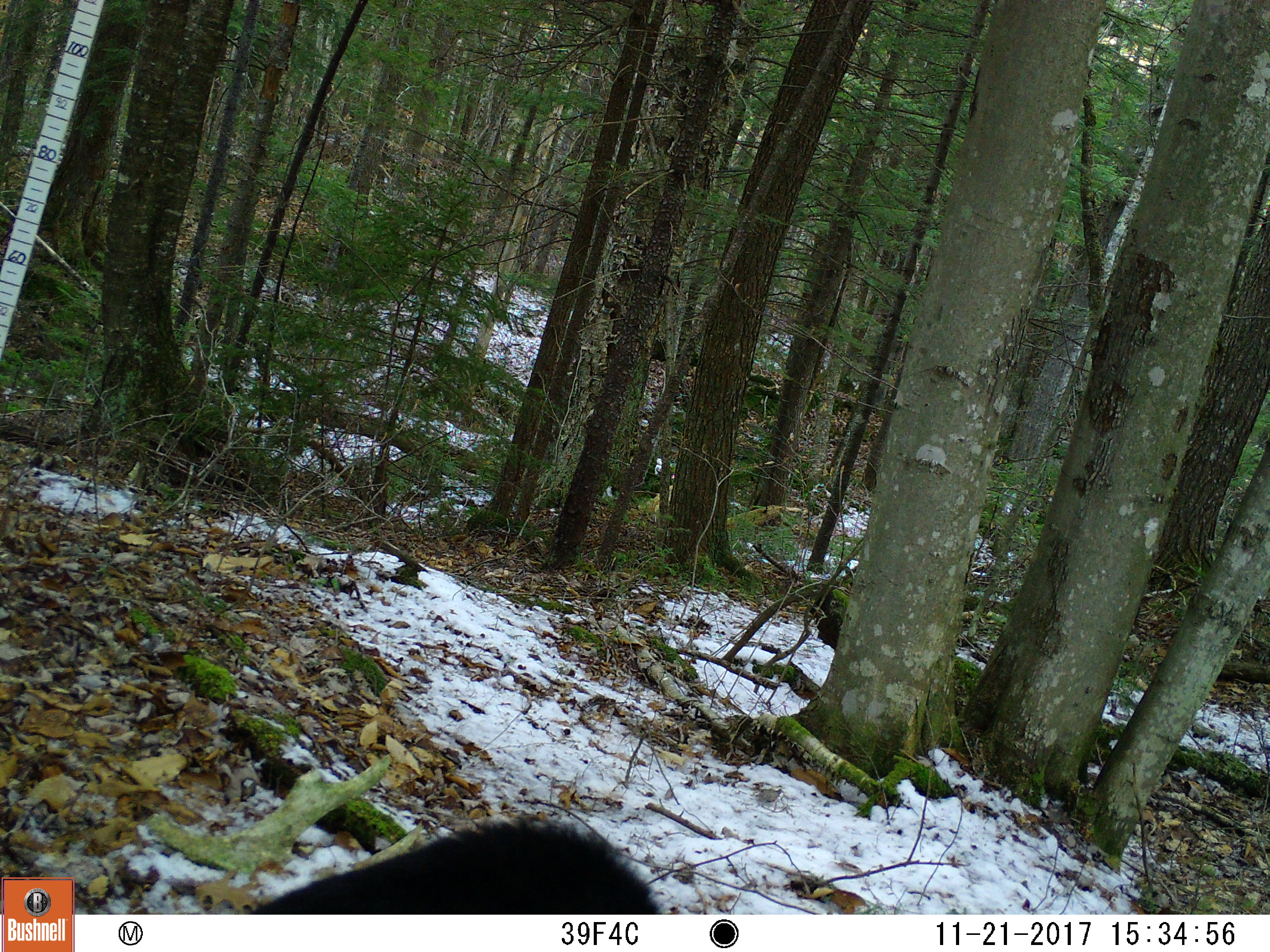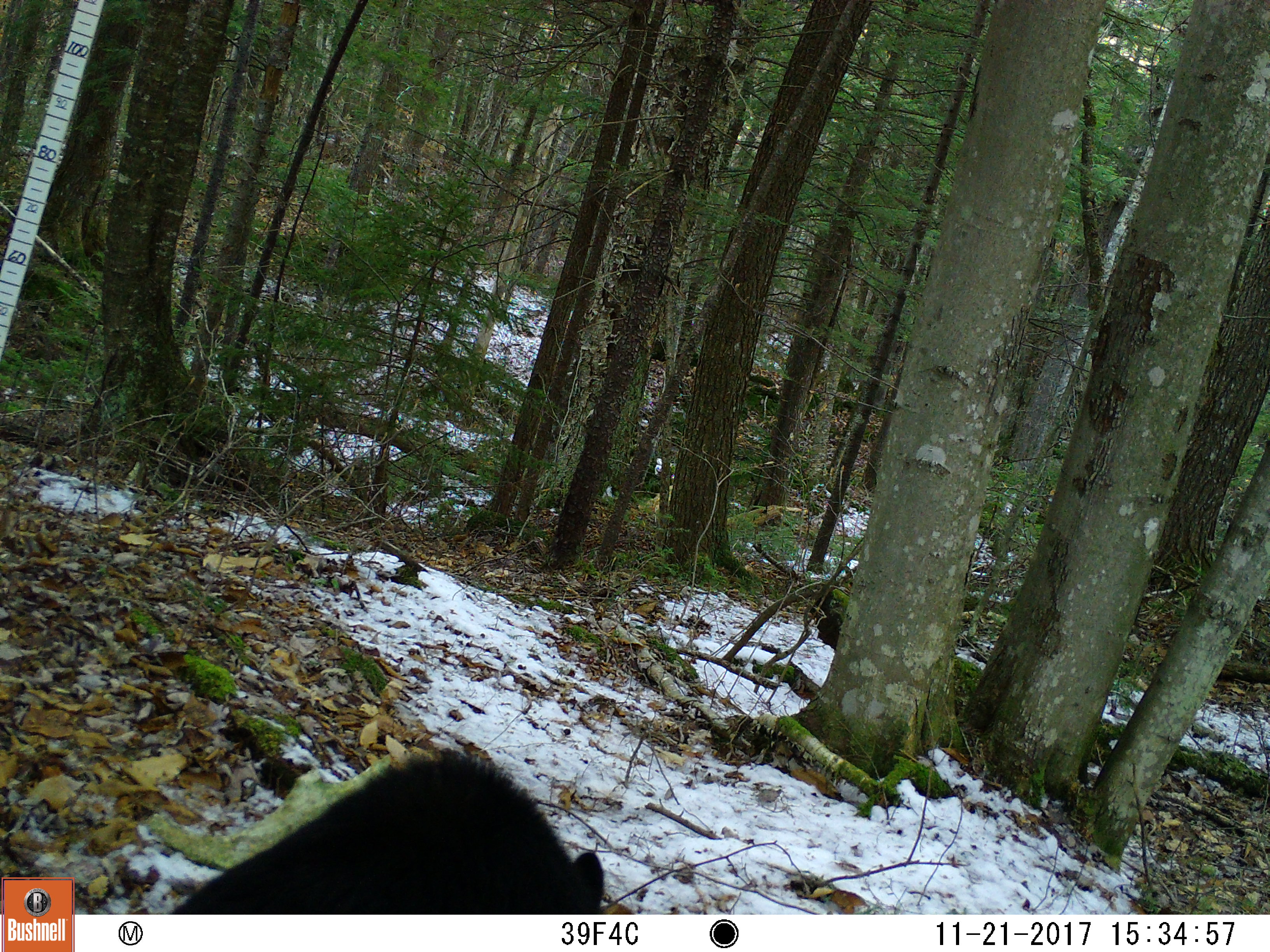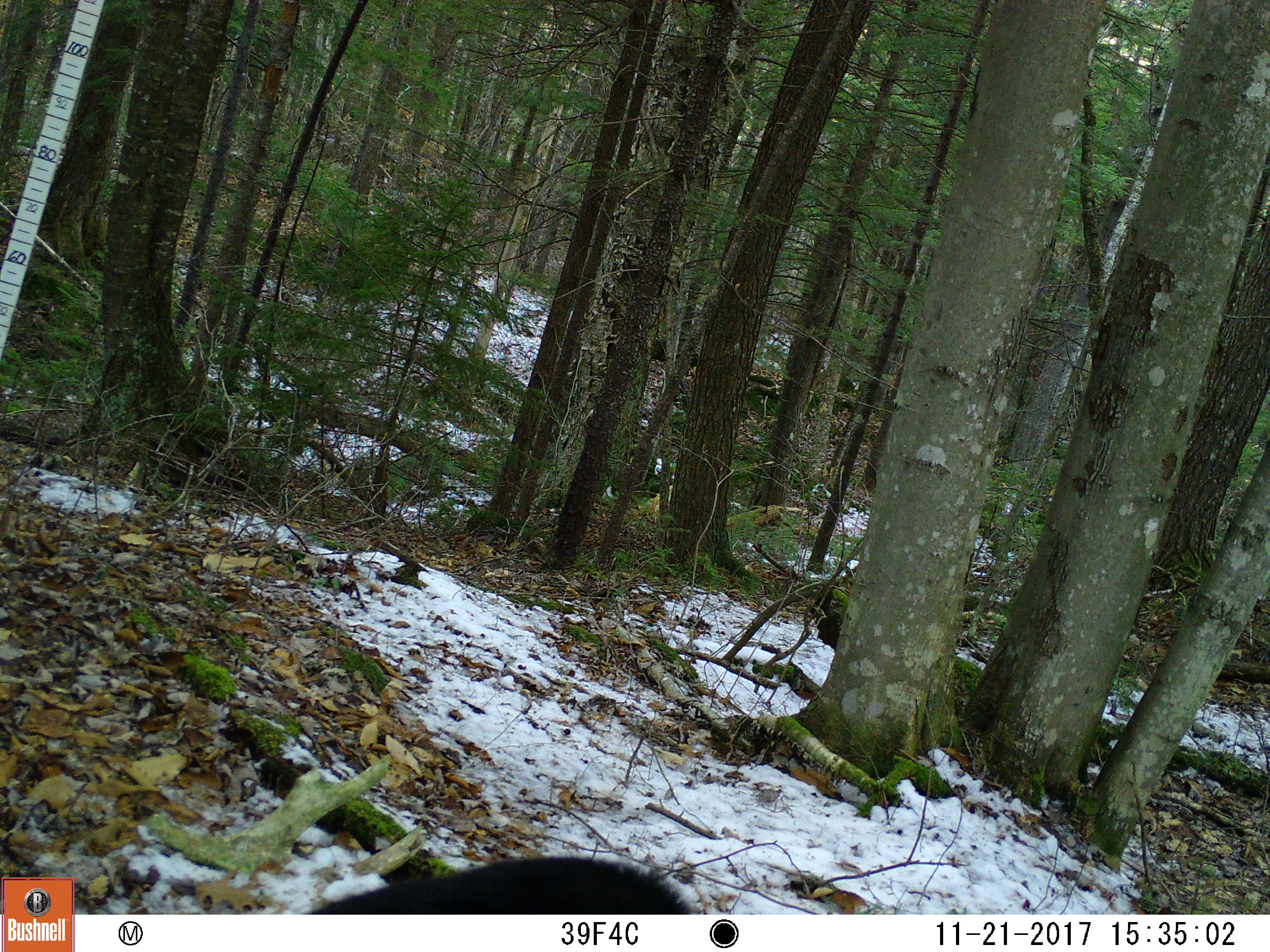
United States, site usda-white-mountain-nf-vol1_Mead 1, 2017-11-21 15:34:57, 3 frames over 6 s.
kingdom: Animalia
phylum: Chordata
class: Mammalia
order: Carnivora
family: Ursidae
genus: Ursus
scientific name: Ursus americanus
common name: black bear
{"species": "black bear (Ursus americanus)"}